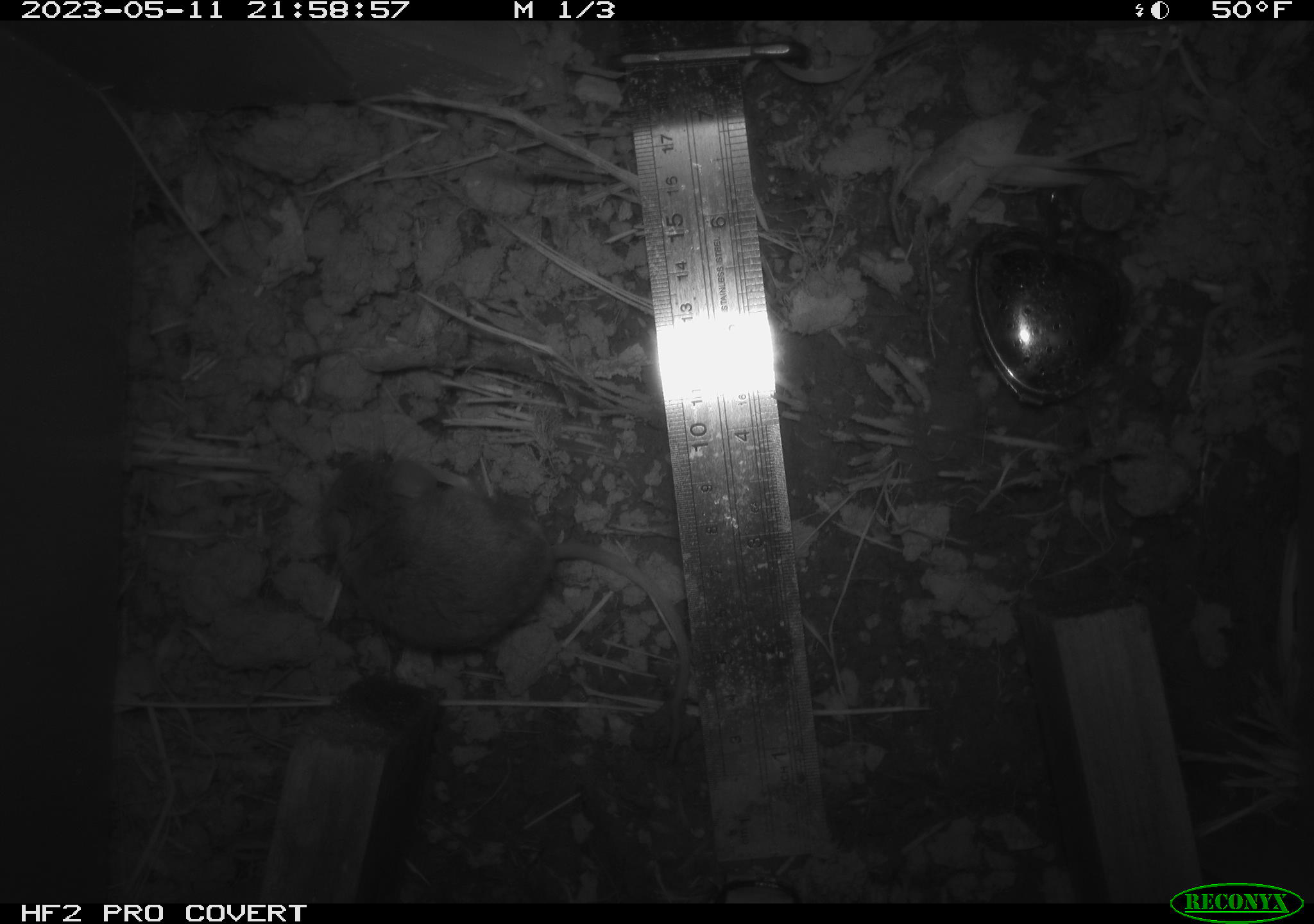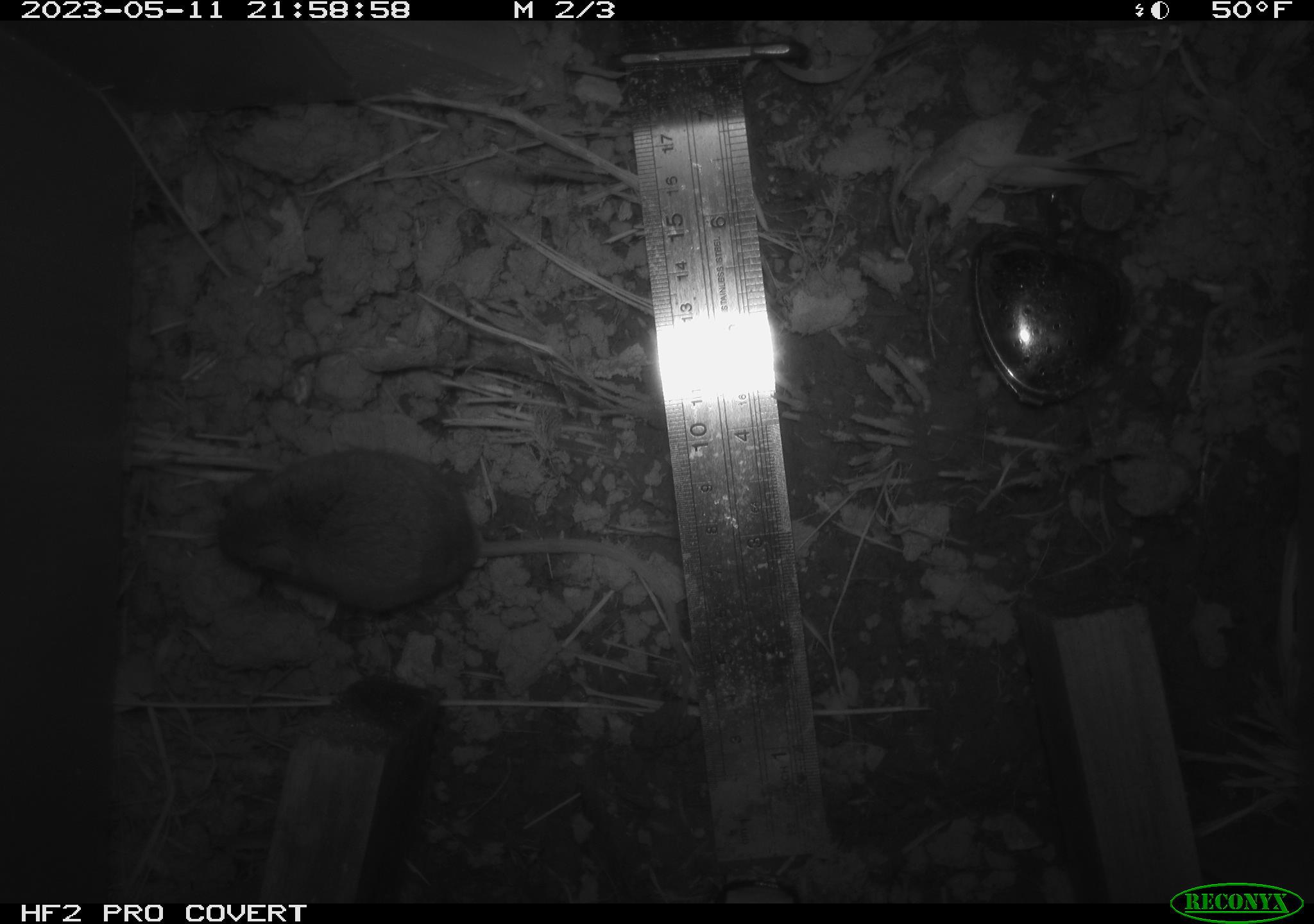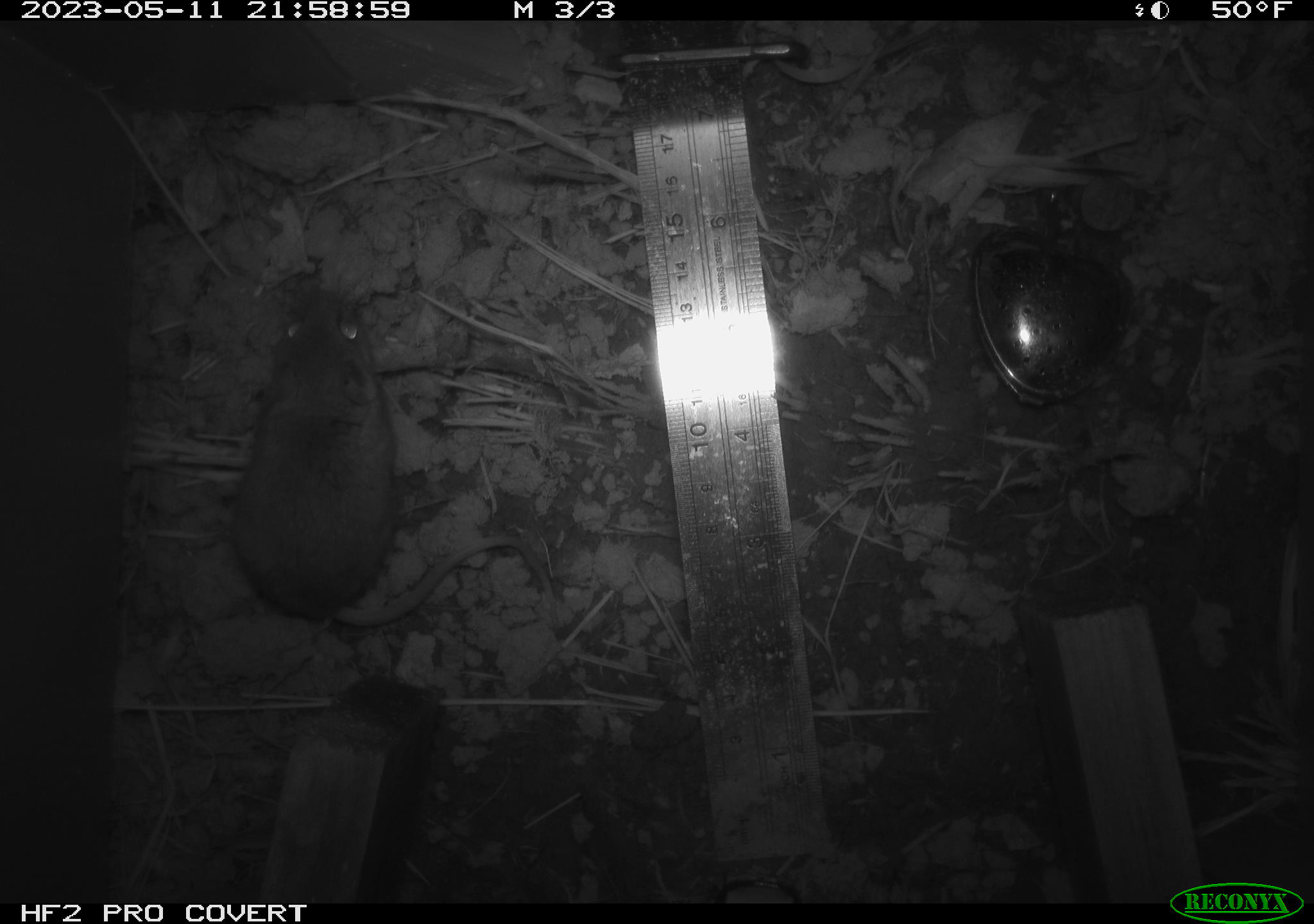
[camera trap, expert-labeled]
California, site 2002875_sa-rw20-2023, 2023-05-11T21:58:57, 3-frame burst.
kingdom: Animalia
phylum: Chordata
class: Mammalia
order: Rodentia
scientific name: Rodentia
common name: mouse species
Mouse species (Rodentia).